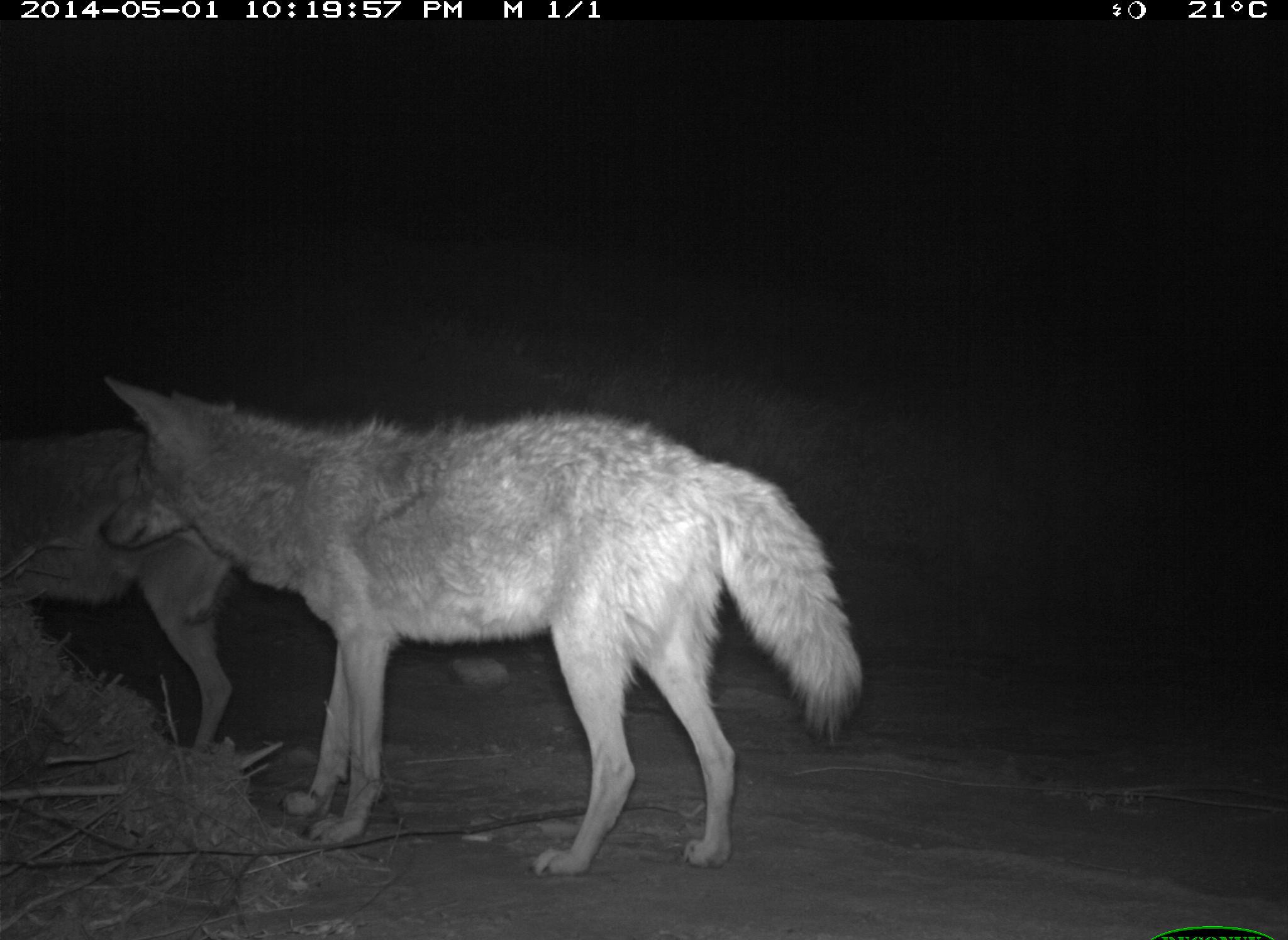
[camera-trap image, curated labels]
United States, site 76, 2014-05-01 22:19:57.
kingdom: Animalia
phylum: Chordata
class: Mammalia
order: Carnivora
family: Canidae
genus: Canis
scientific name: Canis latrans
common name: coyote